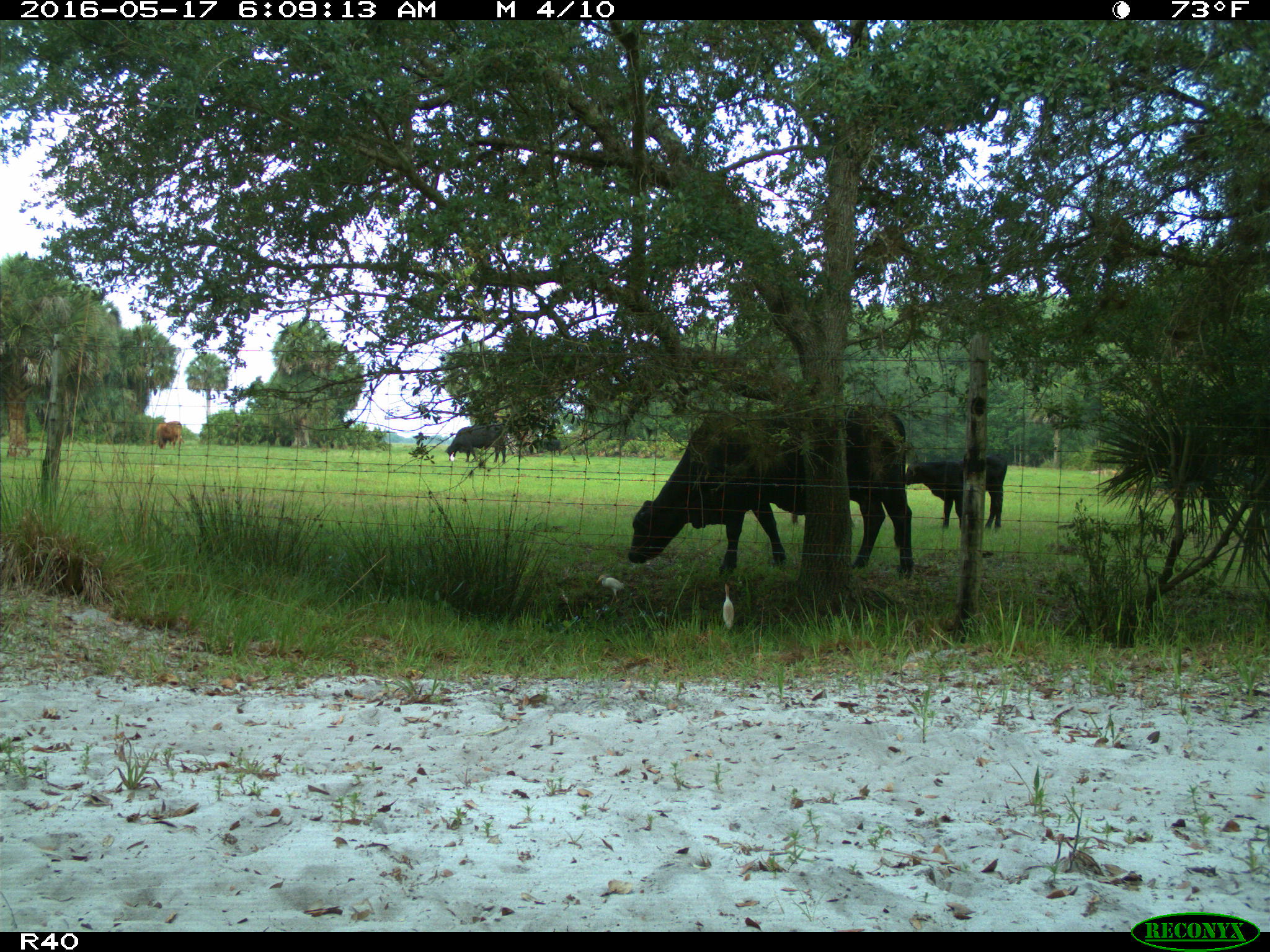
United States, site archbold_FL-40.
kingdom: Animalia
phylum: Chordata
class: Mammalia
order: Artiodactyla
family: Bovidae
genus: Bos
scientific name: Bos taurus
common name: domestic cow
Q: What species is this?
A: Bos taurus (domestic cow).